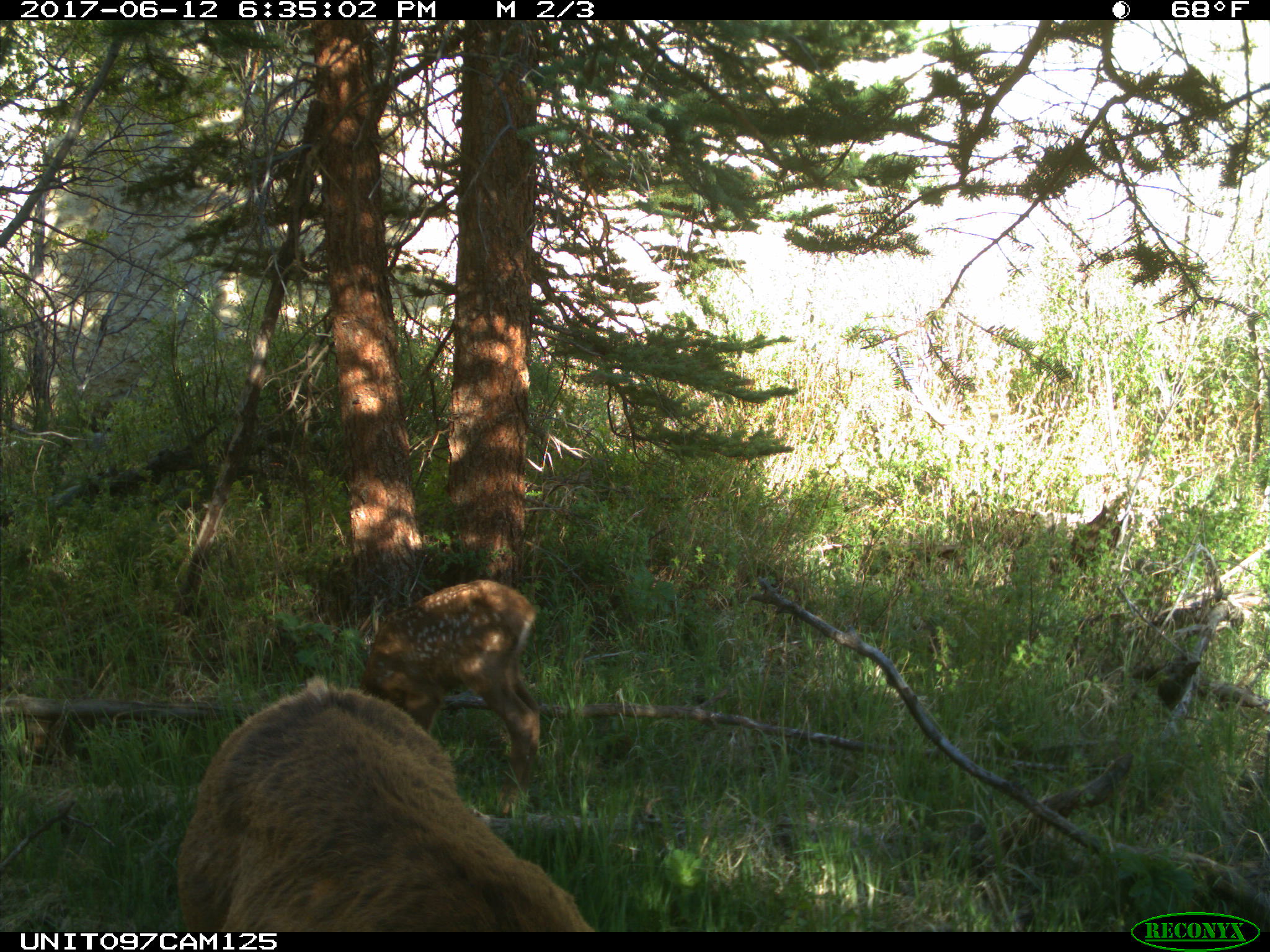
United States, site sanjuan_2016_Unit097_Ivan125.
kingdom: Animalia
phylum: Chordata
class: Mammalia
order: Artiodactyla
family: Cervidae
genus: Cervus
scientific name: Cervus elaphus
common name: red deer